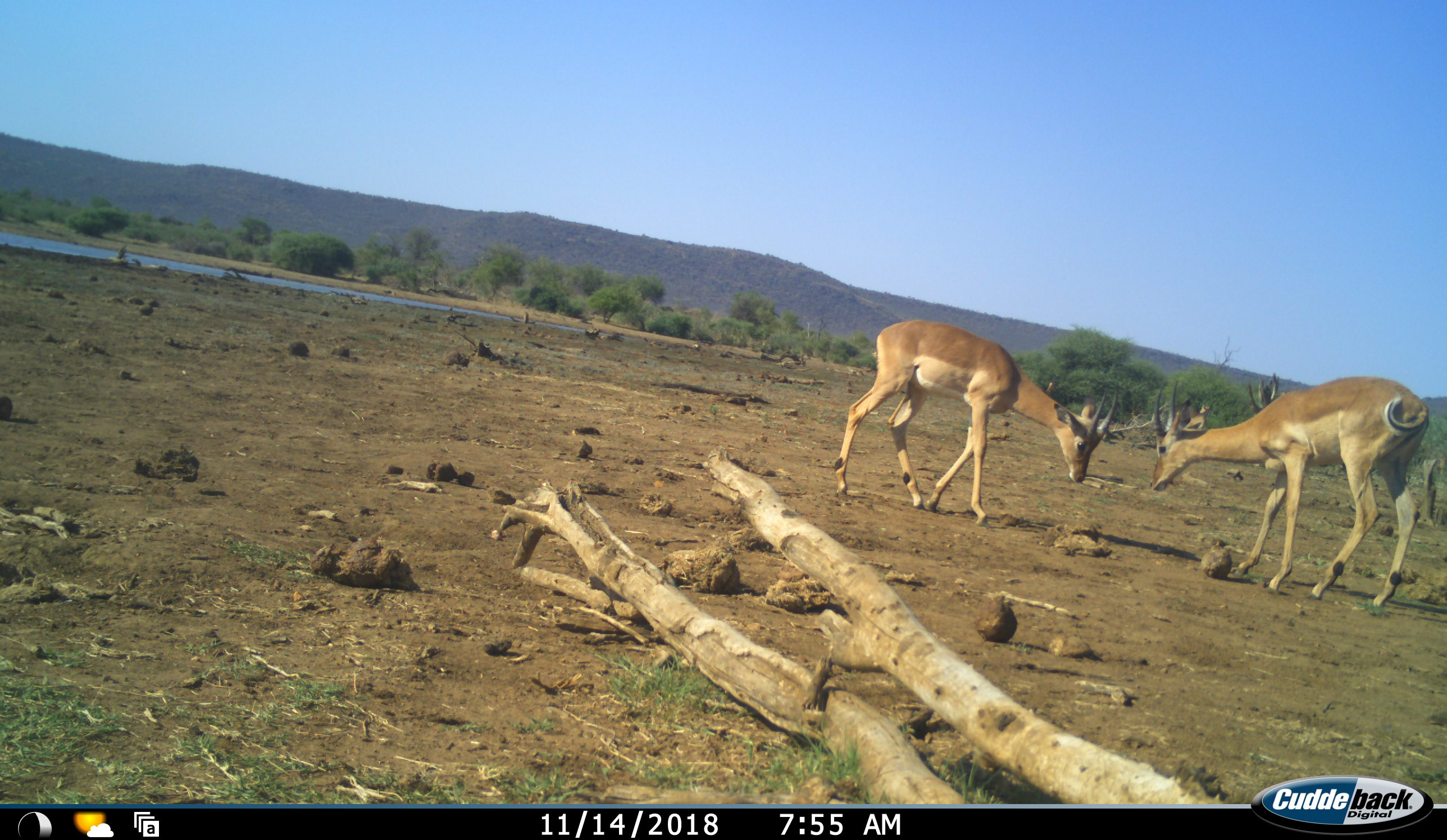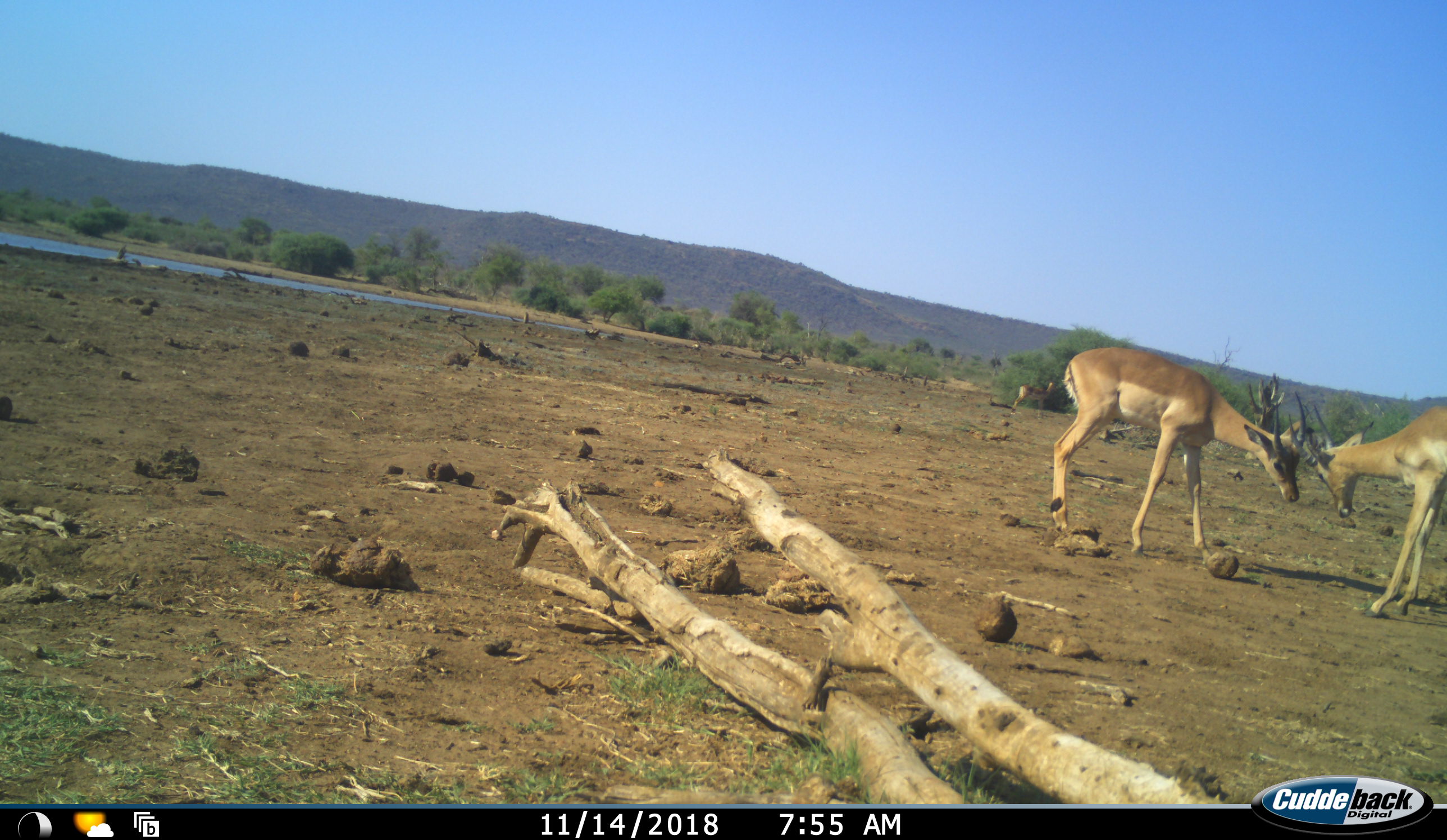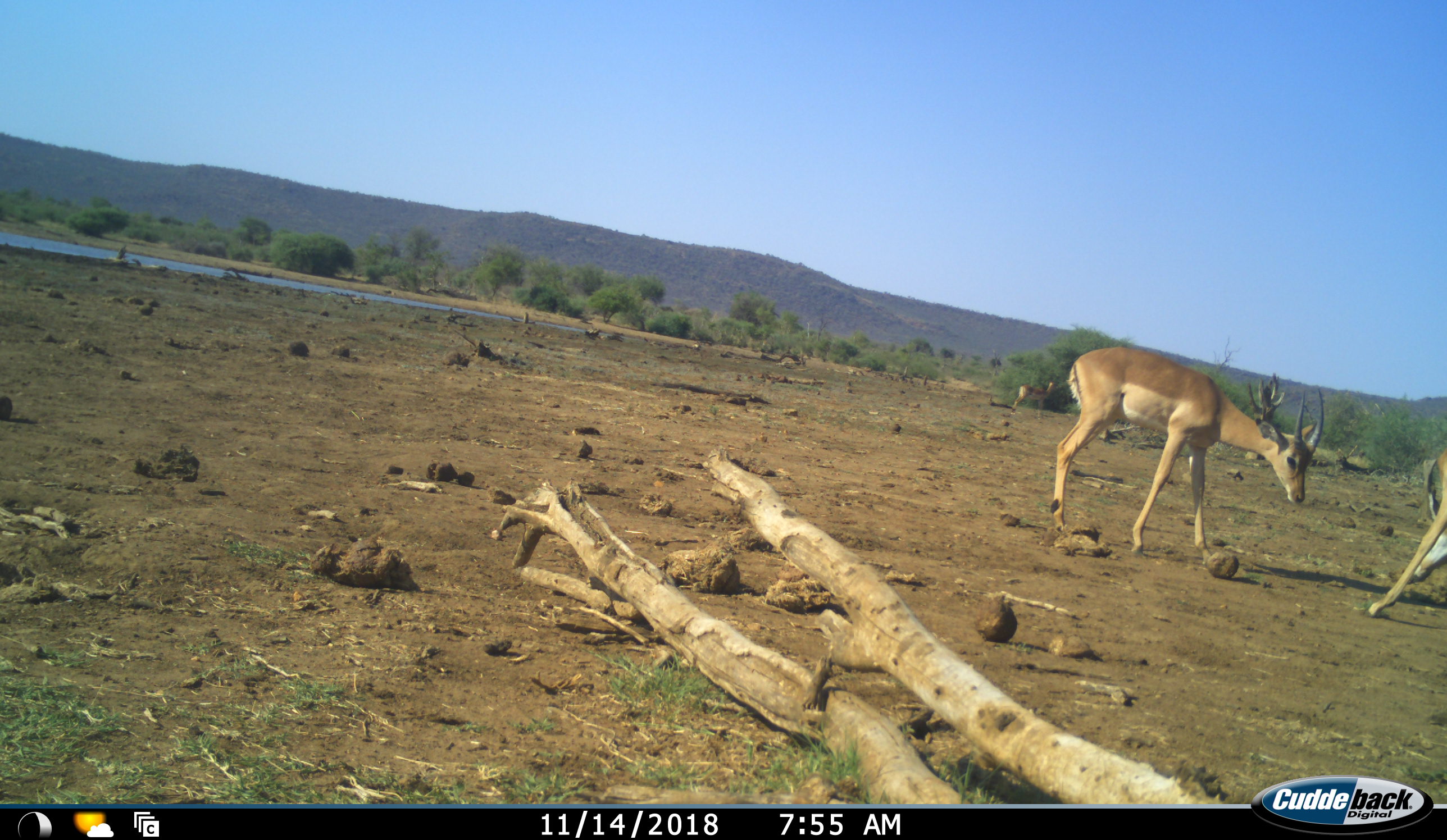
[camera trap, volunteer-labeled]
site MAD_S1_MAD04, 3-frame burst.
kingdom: Animalia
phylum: Chordata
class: Mammalia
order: Artiodactyla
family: Bovidae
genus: Aepyceros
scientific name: Aepyceros melampus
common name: impala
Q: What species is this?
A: Impala (Aepyceros melampus).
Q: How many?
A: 2.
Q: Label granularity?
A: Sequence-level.